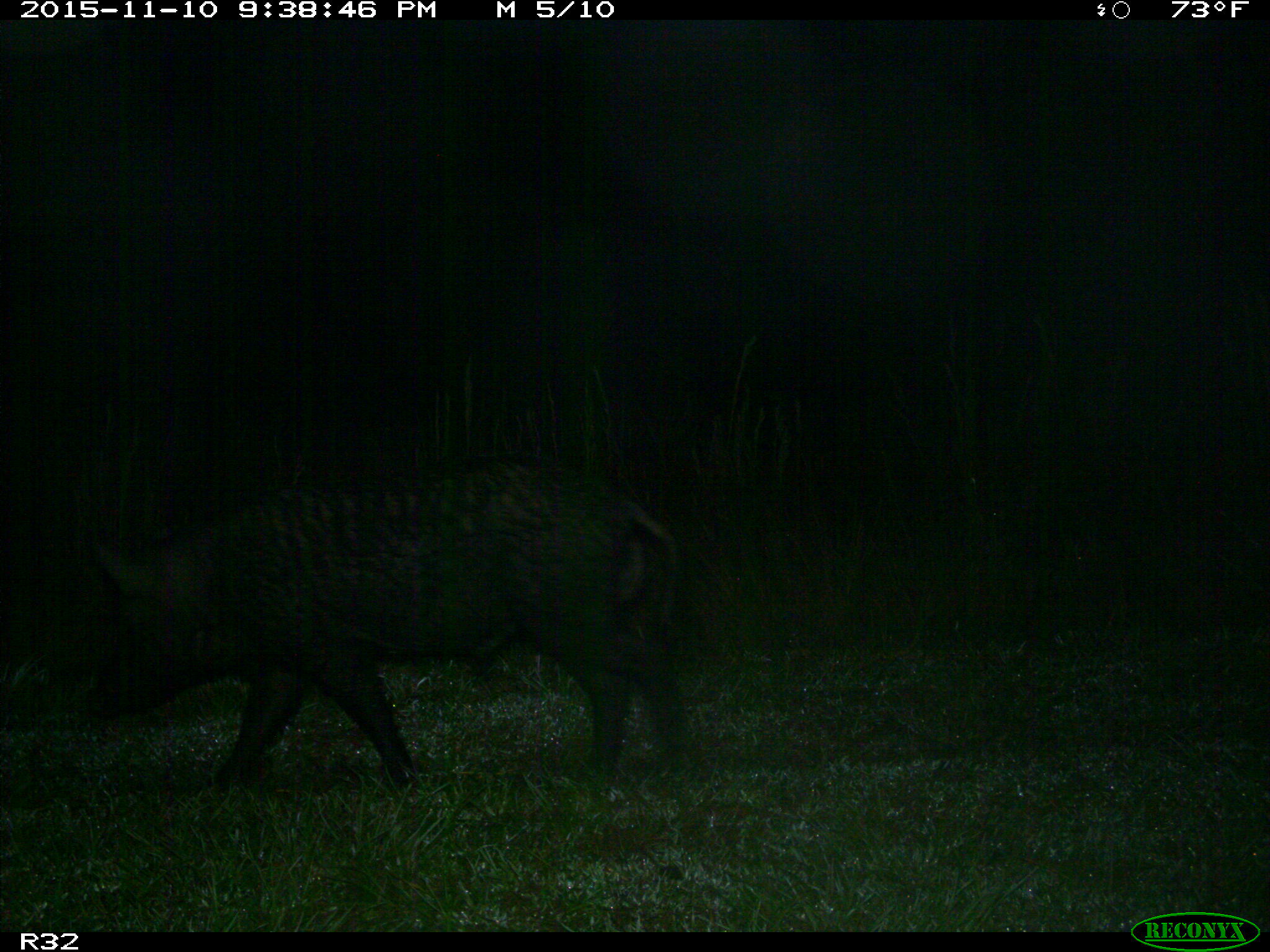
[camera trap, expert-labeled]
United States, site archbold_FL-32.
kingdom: Animalia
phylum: Chordata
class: Mammalia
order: Artiodactyla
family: Suidae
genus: Sus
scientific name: Sus scrofa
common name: wild boar